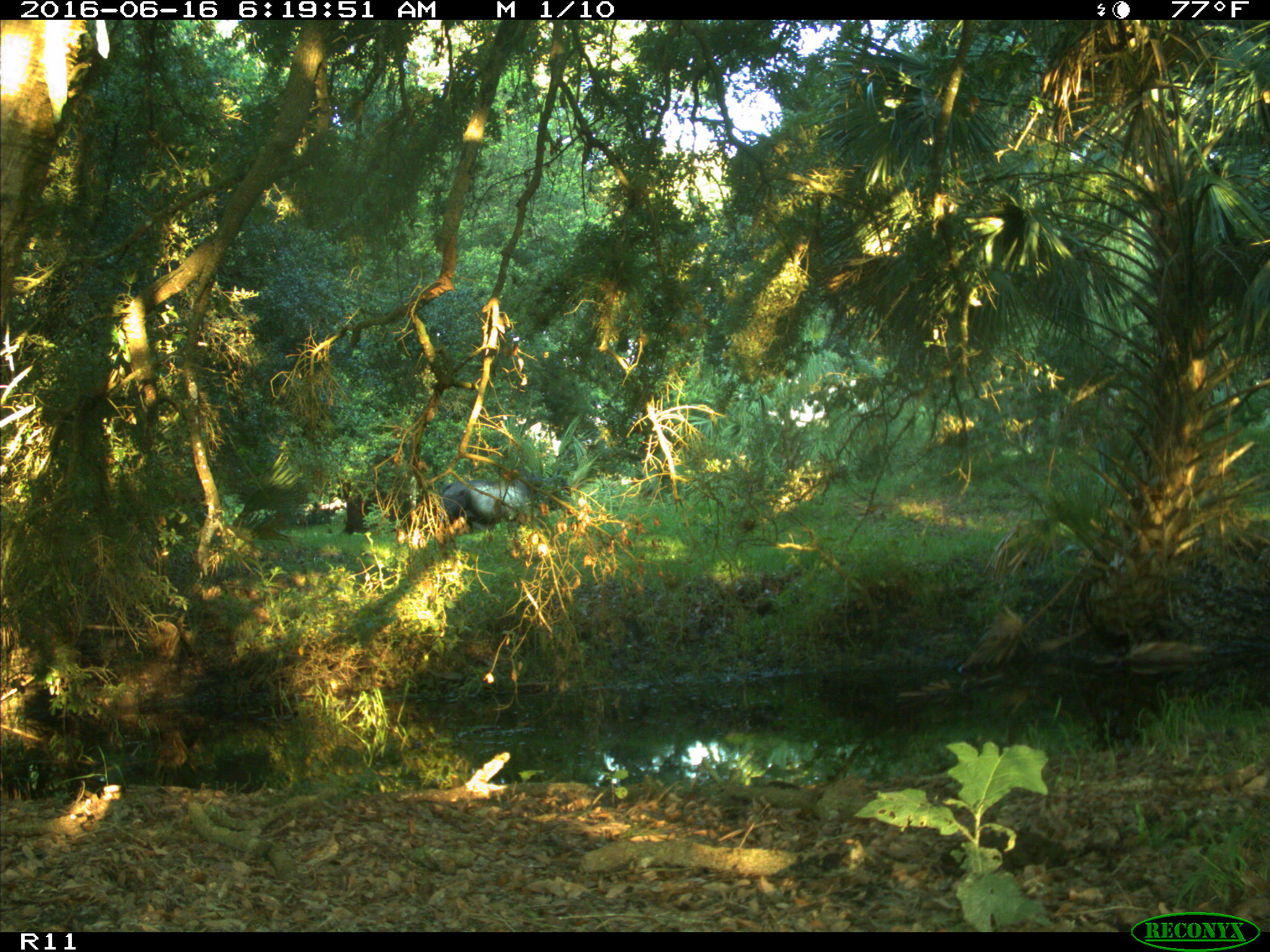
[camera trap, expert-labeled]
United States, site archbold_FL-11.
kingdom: Animalia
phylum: Chordata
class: Mammalia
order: Artiodactyla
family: Bovidae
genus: Bos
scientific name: Bos taurus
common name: domestic cow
Bos taurus (domestic cow).